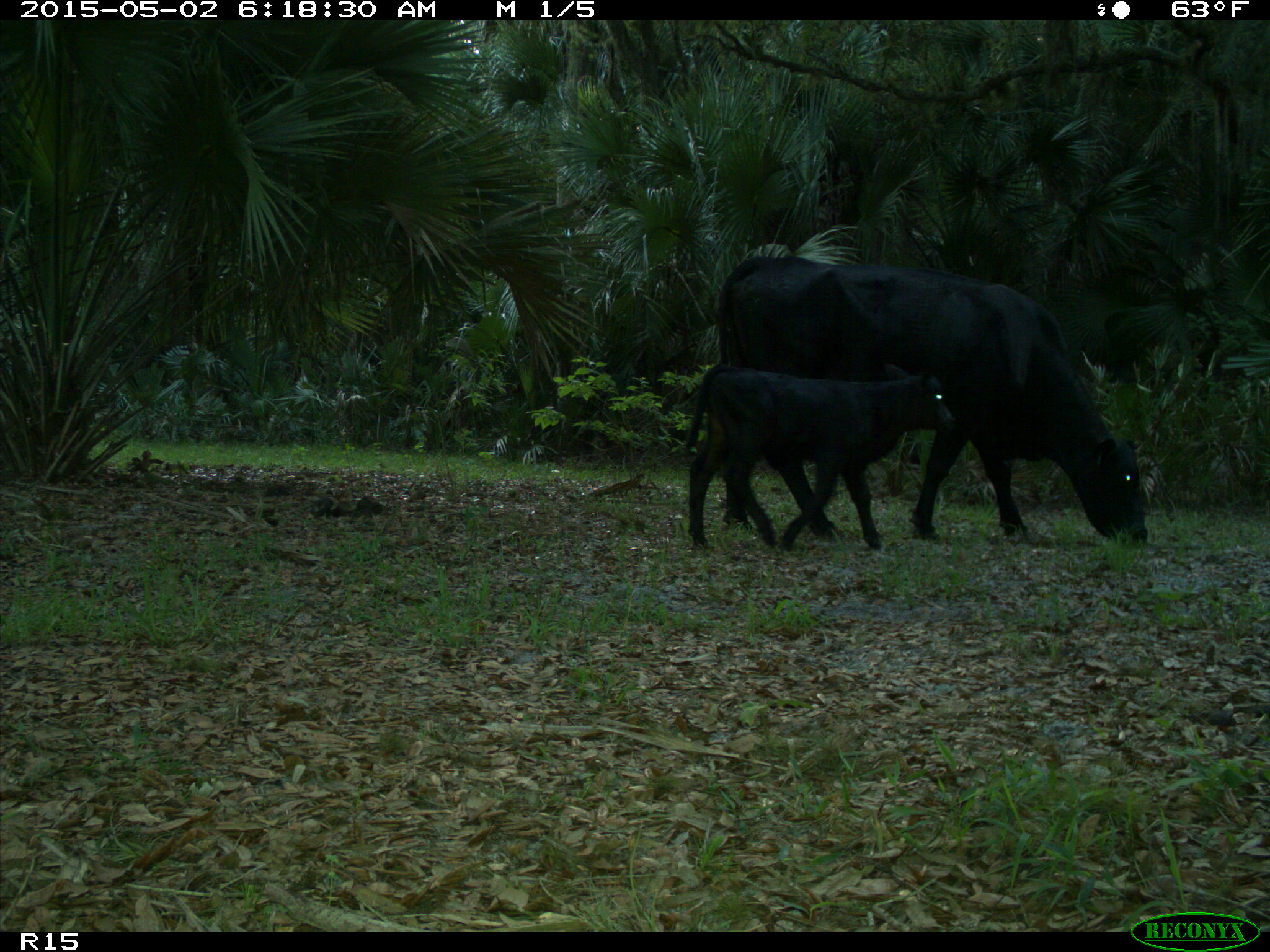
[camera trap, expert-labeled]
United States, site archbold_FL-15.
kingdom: Animalia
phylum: Chordata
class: Mammalia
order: Artiodactyla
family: Bovidae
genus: Bos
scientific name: Bos taurus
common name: domestic cow